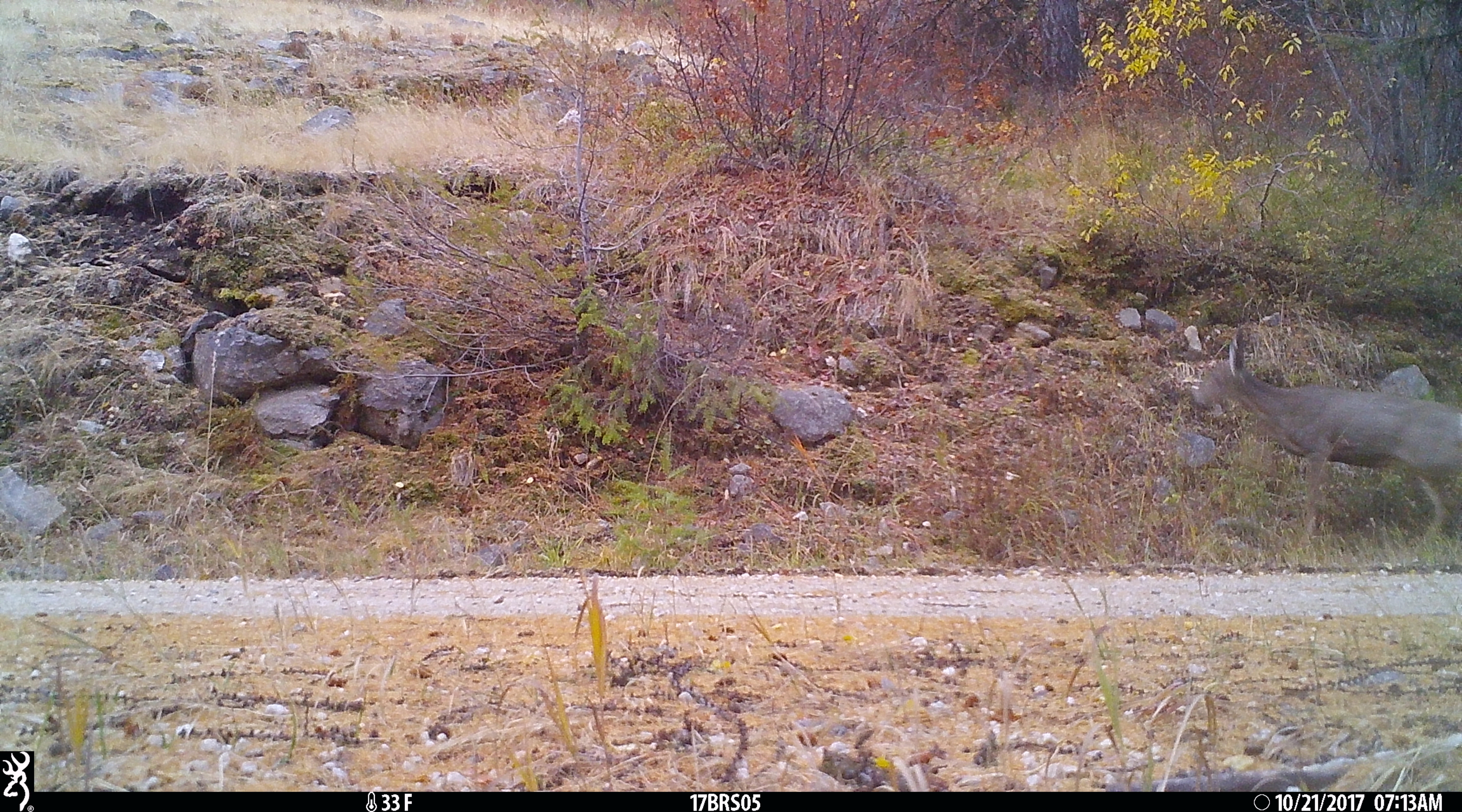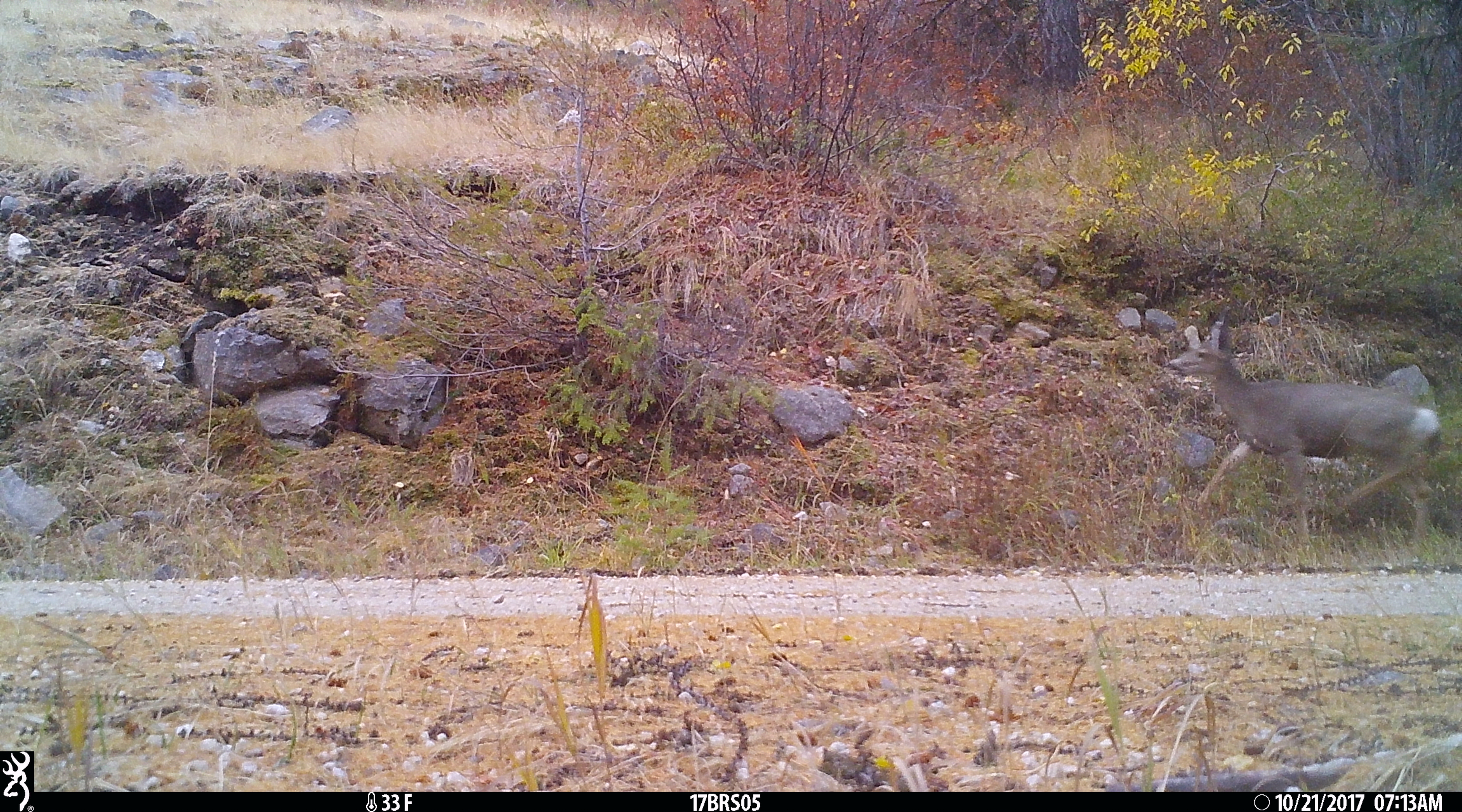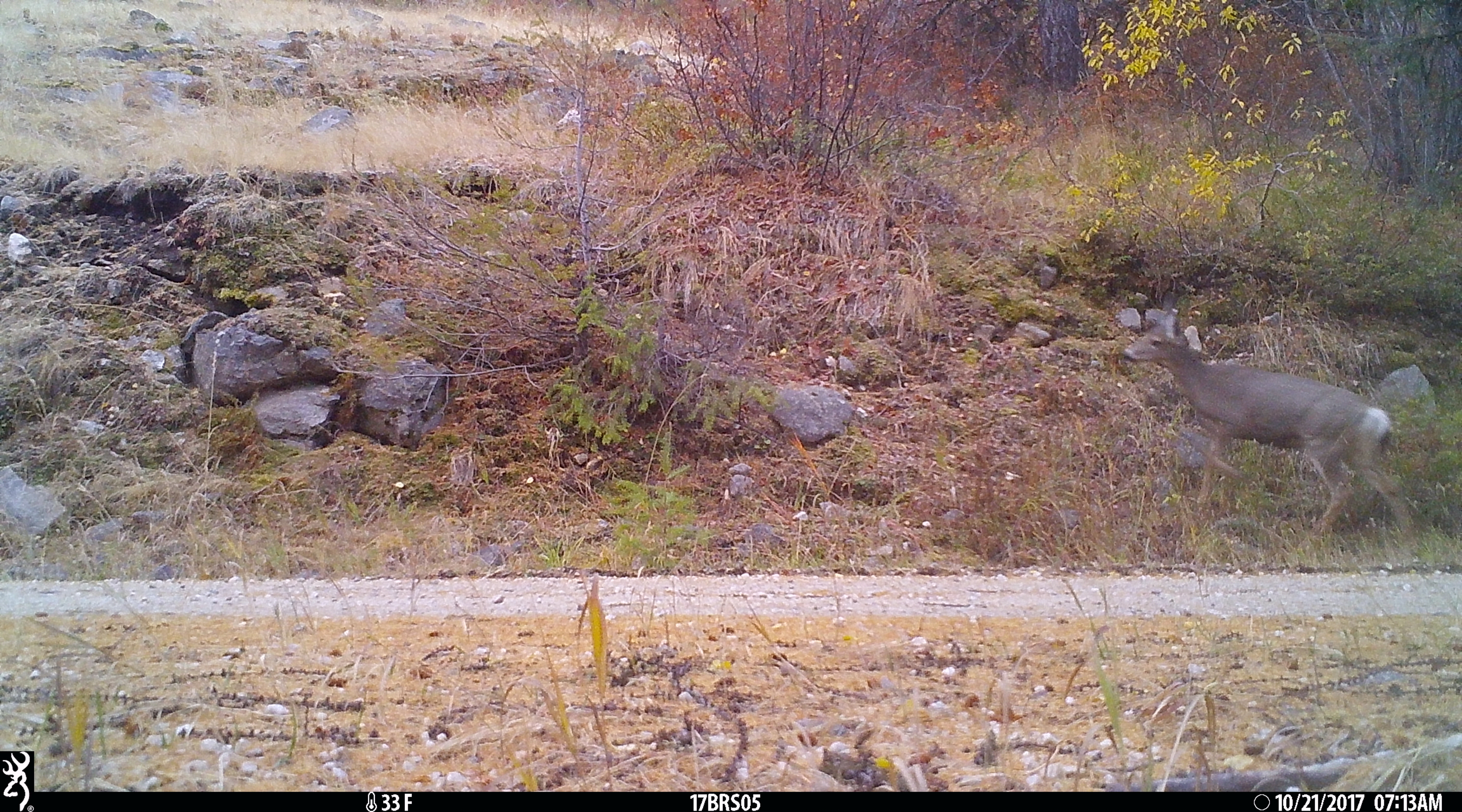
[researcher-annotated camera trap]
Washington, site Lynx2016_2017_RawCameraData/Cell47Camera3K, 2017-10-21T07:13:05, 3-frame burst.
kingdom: Animalia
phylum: Chordata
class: Mammalia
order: Artiodactyla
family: Cervidae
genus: Odocoileus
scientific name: Odocoileus hemionus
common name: mule deer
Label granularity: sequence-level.